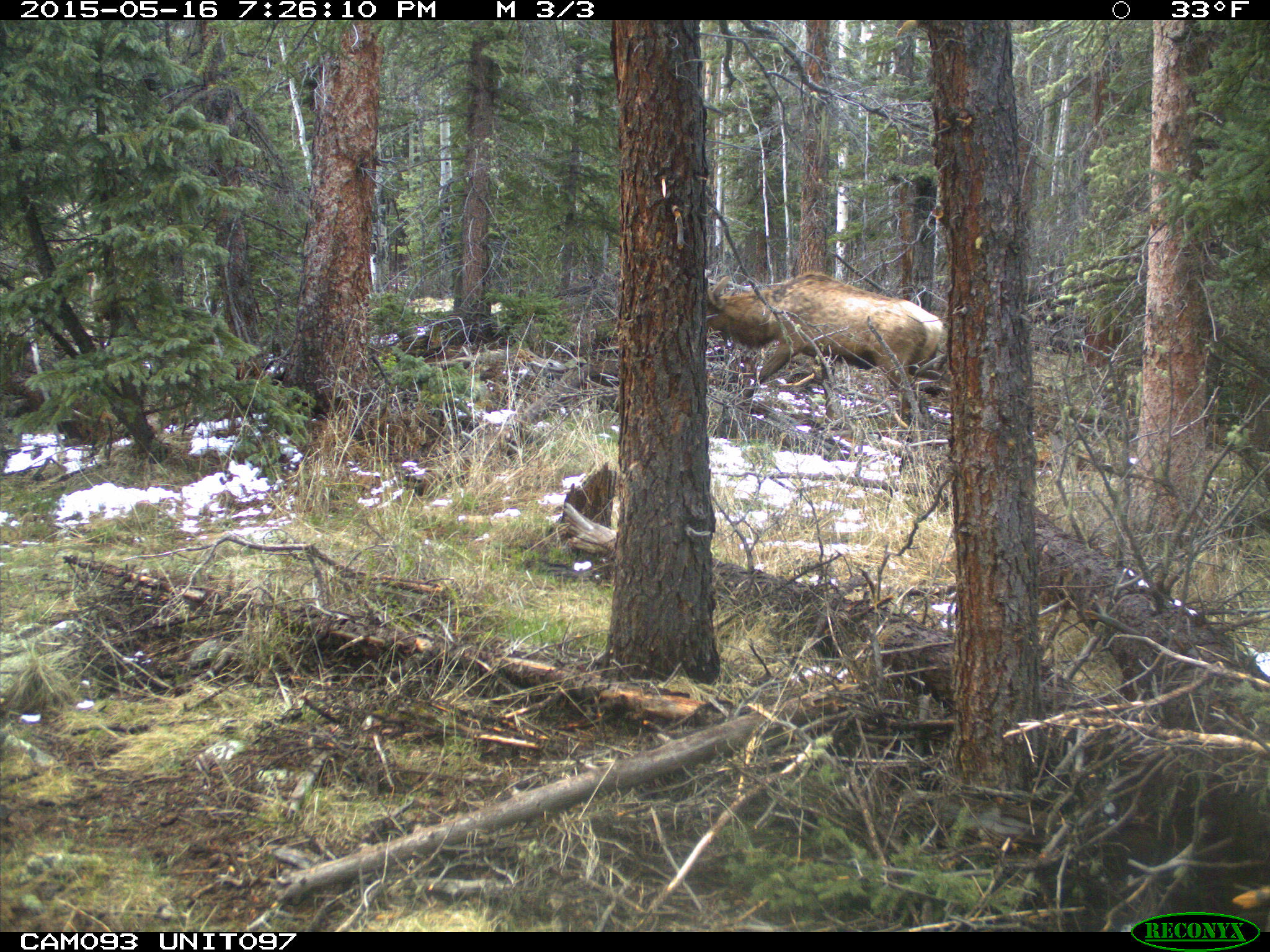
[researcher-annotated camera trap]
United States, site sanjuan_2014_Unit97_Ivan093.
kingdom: Animalia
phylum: Chordata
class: Mammalia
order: Artiodactyla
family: Cervidae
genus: Cervus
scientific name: Cervus elaphus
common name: red deer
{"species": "Cervus elaphus (red deer)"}